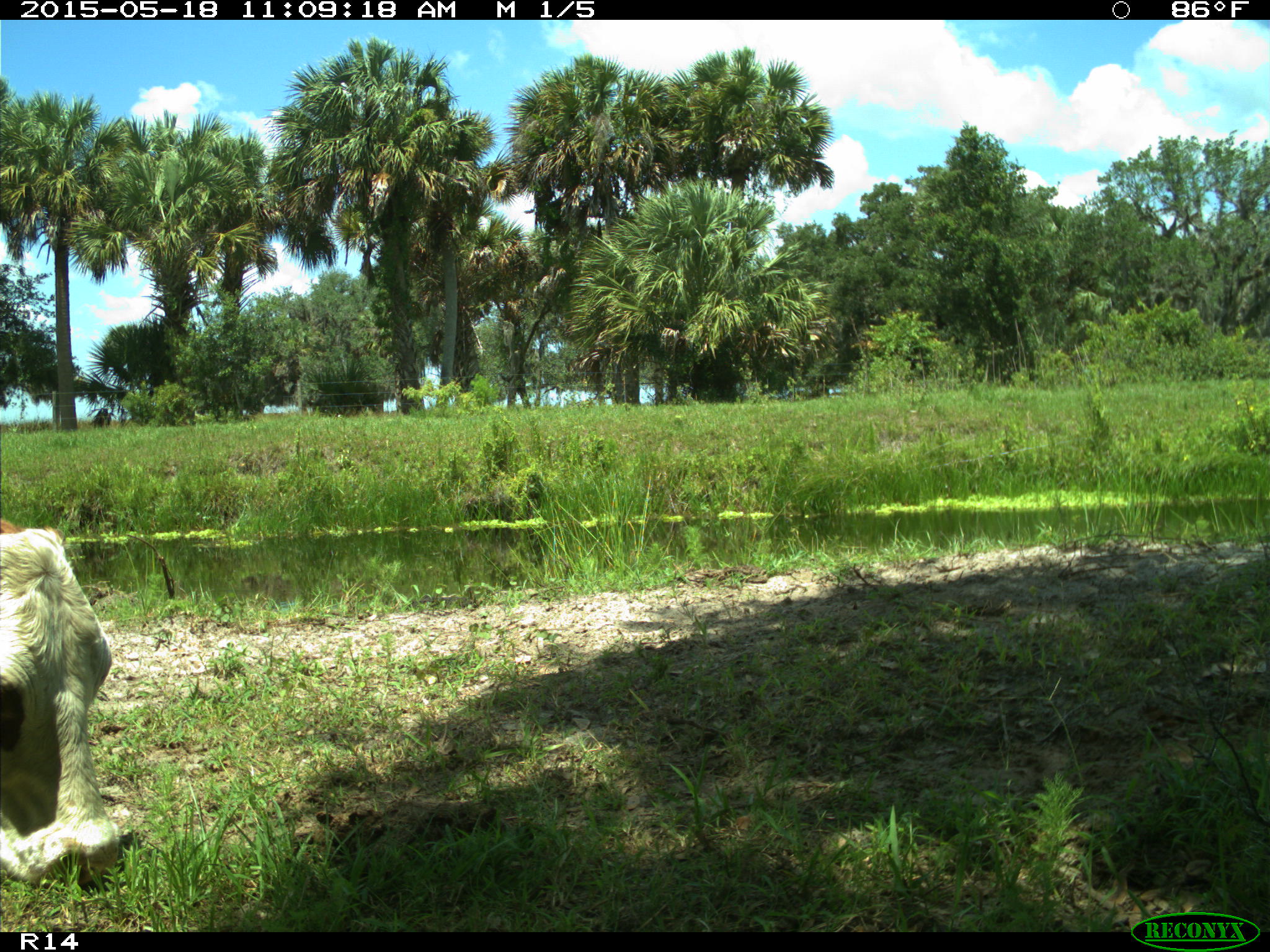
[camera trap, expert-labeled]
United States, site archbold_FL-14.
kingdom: Animalia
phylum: Chordata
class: Mammalia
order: Artiodactyla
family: Bovidae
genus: Bos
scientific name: Bos taurus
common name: domestic cow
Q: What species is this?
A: Bos taurus (domestic cow).